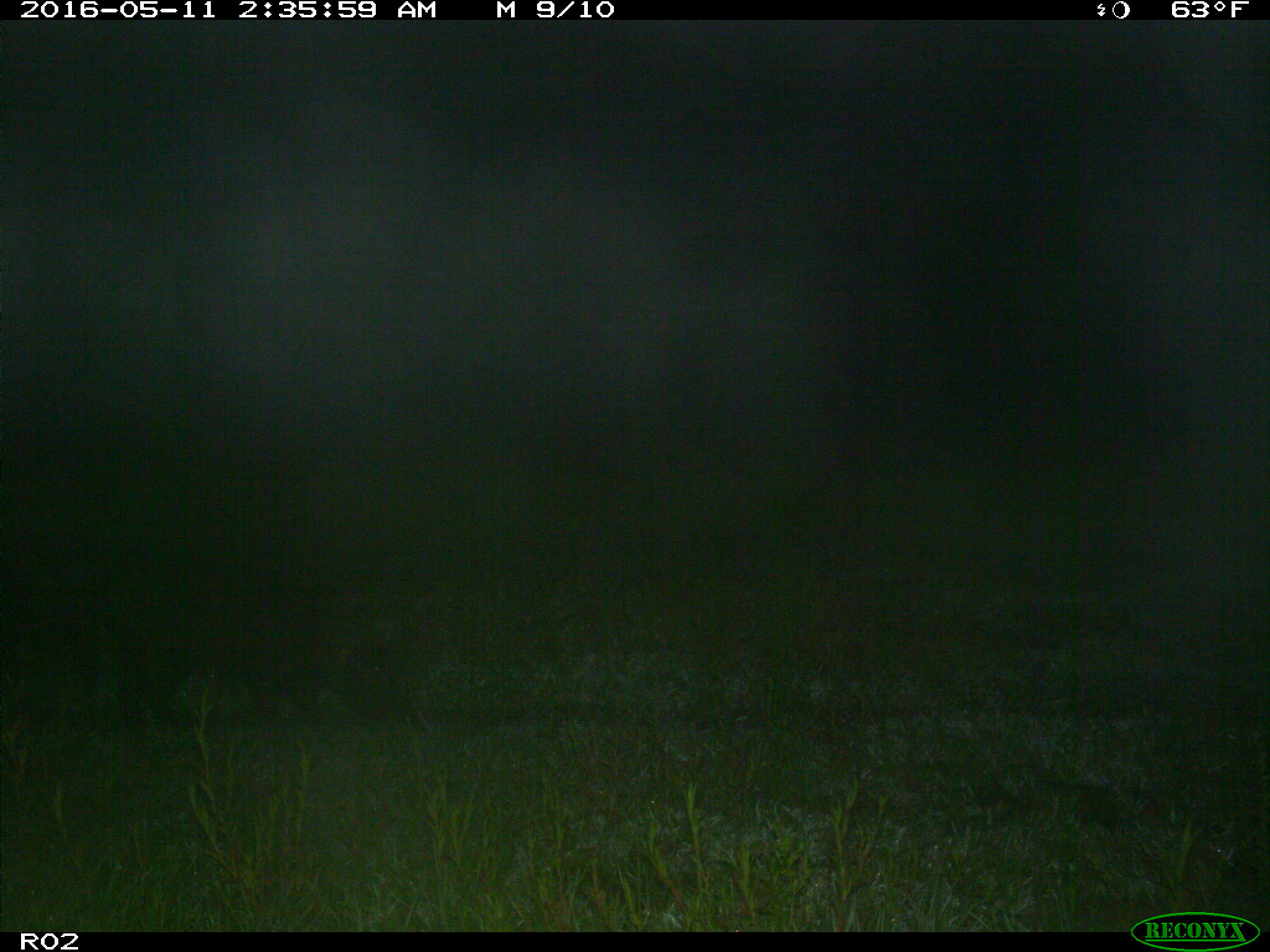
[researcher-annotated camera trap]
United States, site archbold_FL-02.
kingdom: Animalia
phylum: Chordata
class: Mammalia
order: Artiodactyla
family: Suidae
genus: Sus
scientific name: Sus scrofa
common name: wild boar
Sus scrofa (wild boar).